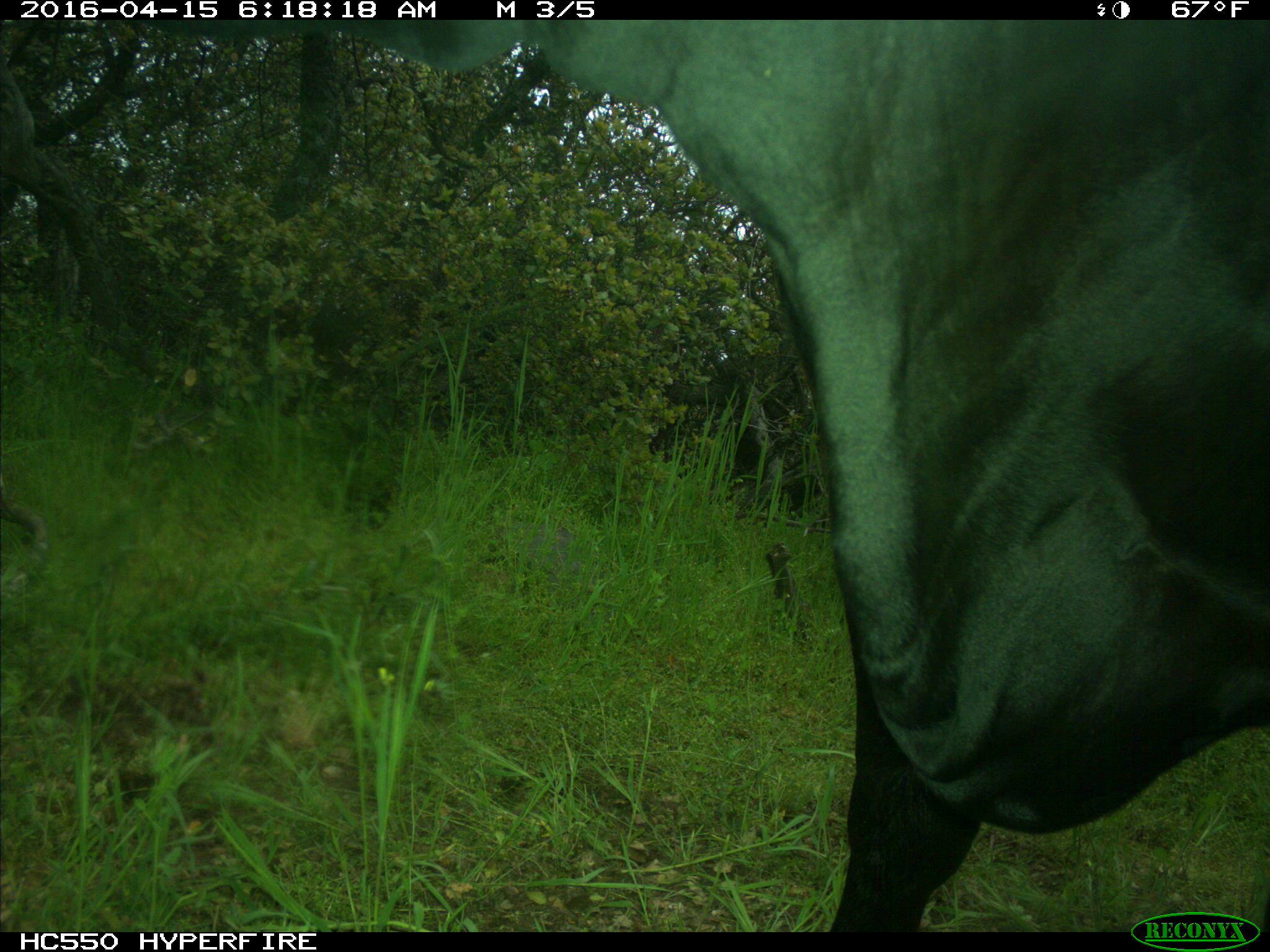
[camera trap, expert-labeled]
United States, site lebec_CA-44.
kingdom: Animalia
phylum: Chordata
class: Mammalia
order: Artiodactyla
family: Bovidae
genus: Bos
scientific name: Bos taurus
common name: domestic cow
Bos taurus (domestic cow).